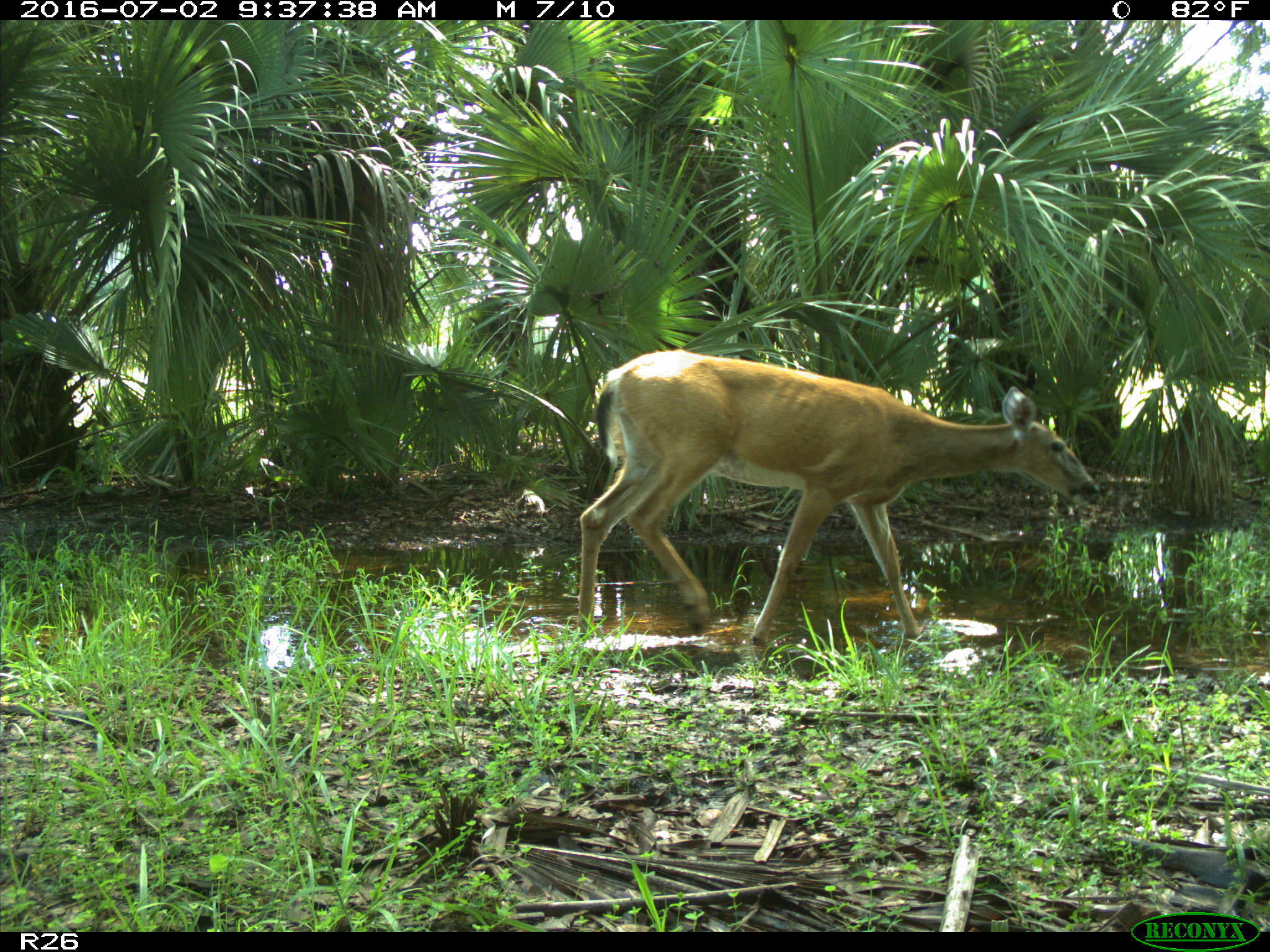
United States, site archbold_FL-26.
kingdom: Animalia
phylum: Chordata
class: Mammalia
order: Artiodactyla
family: Cervidae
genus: Odocoileus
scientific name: Odocoileus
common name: deer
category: unidentified deer